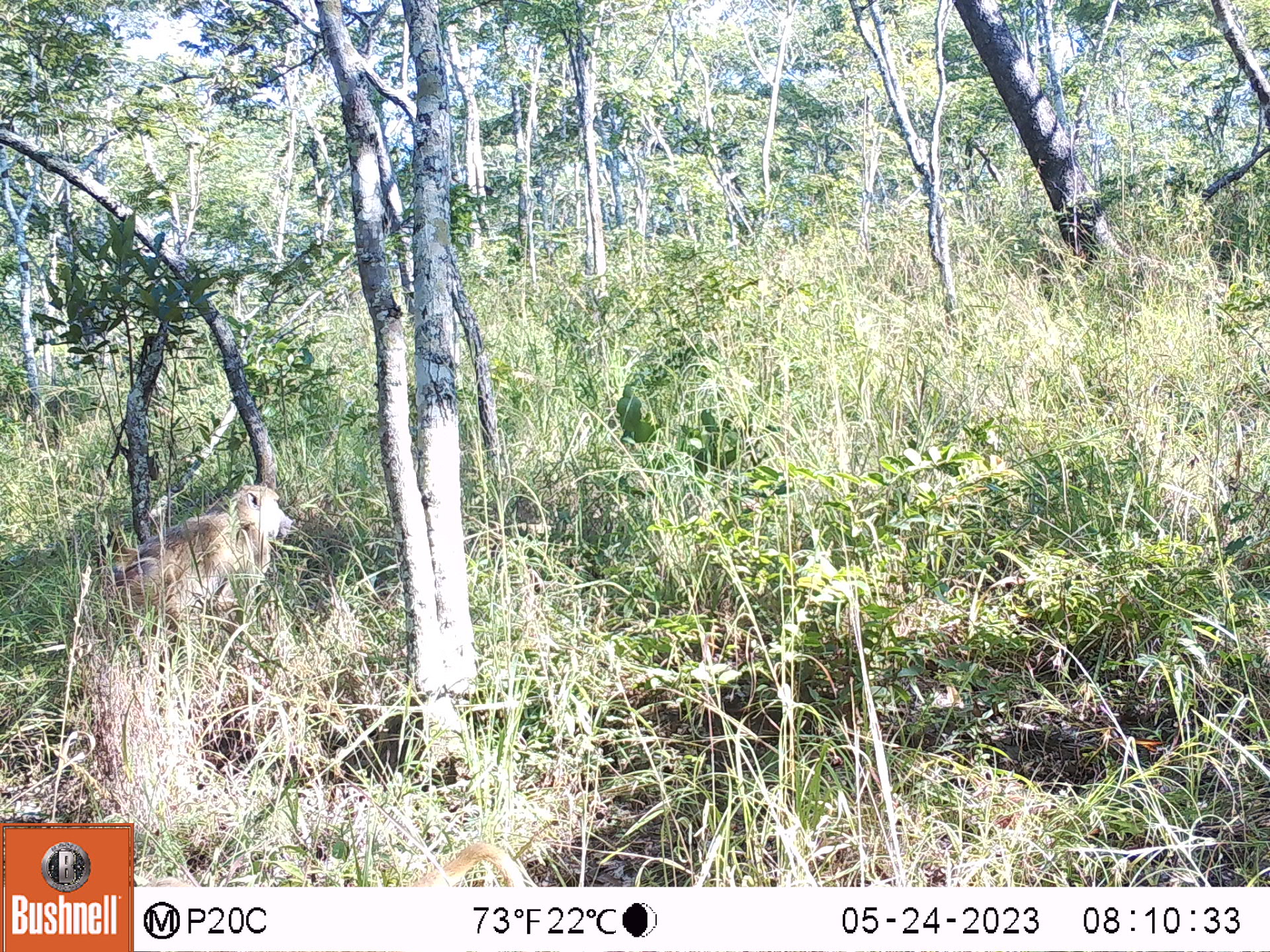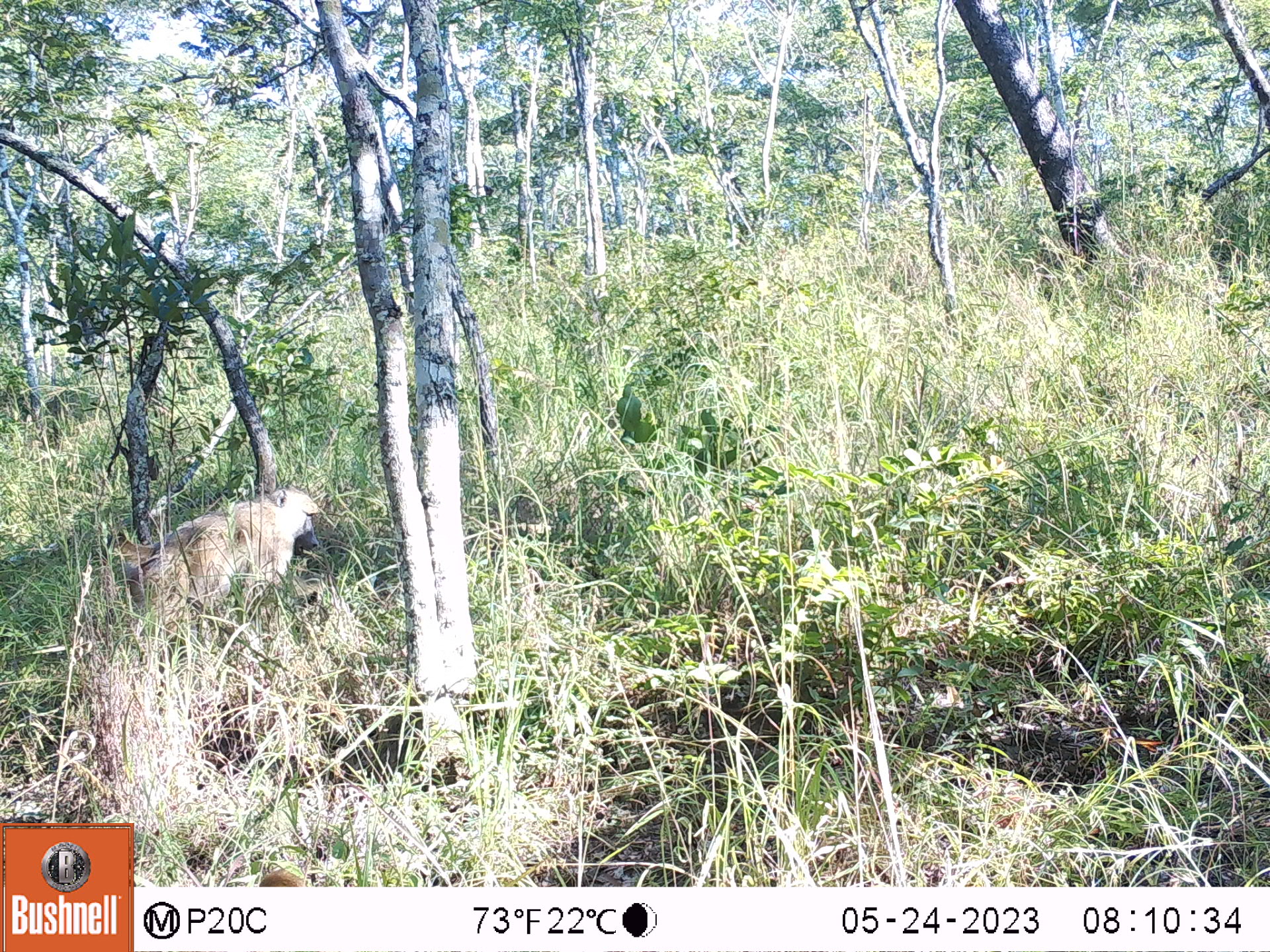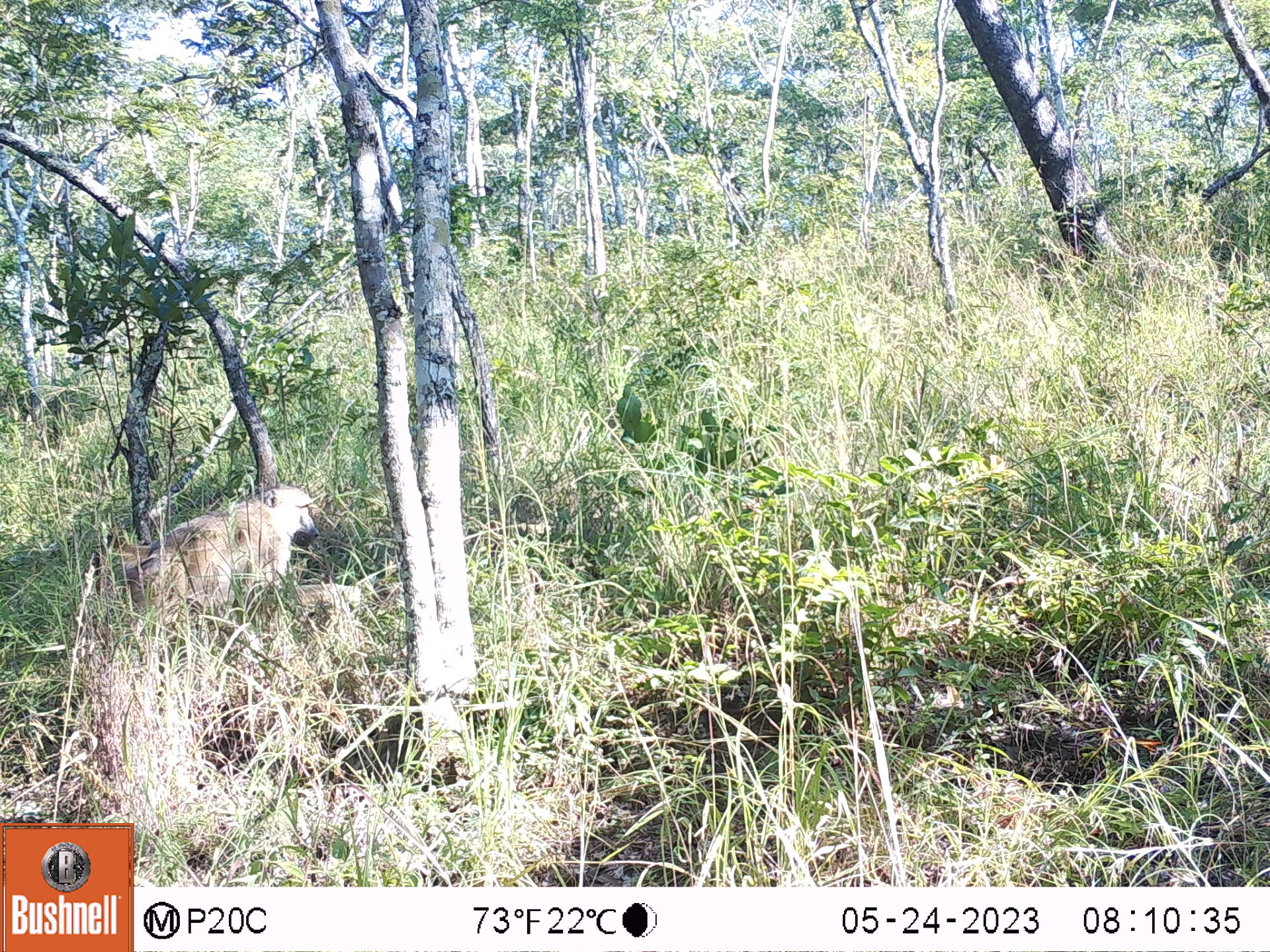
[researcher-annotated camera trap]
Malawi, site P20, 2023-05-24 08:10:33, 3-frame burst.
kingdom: Animalia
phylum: Chordata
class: Mammalia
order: Primates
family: Cercopithecidae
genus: Papio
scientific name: Papio cynocephalus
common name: yellow baboon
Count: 1.